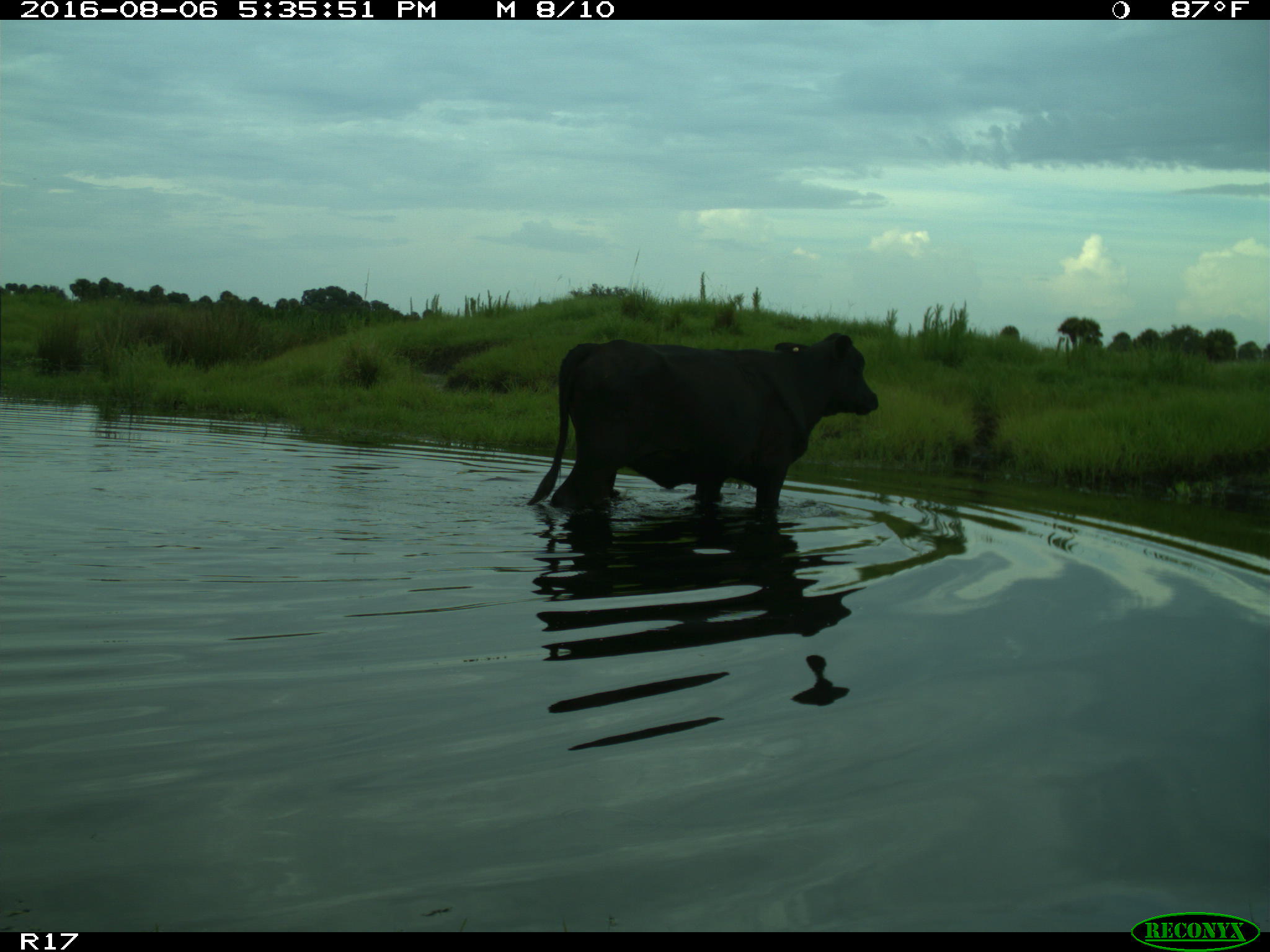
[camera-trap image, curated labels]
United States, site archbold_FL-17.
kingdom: Animalia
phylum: Chordata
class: Mammalia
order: Artiodactyla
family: Bovidae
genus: Bos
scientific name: Bos taurus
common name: domestic cow